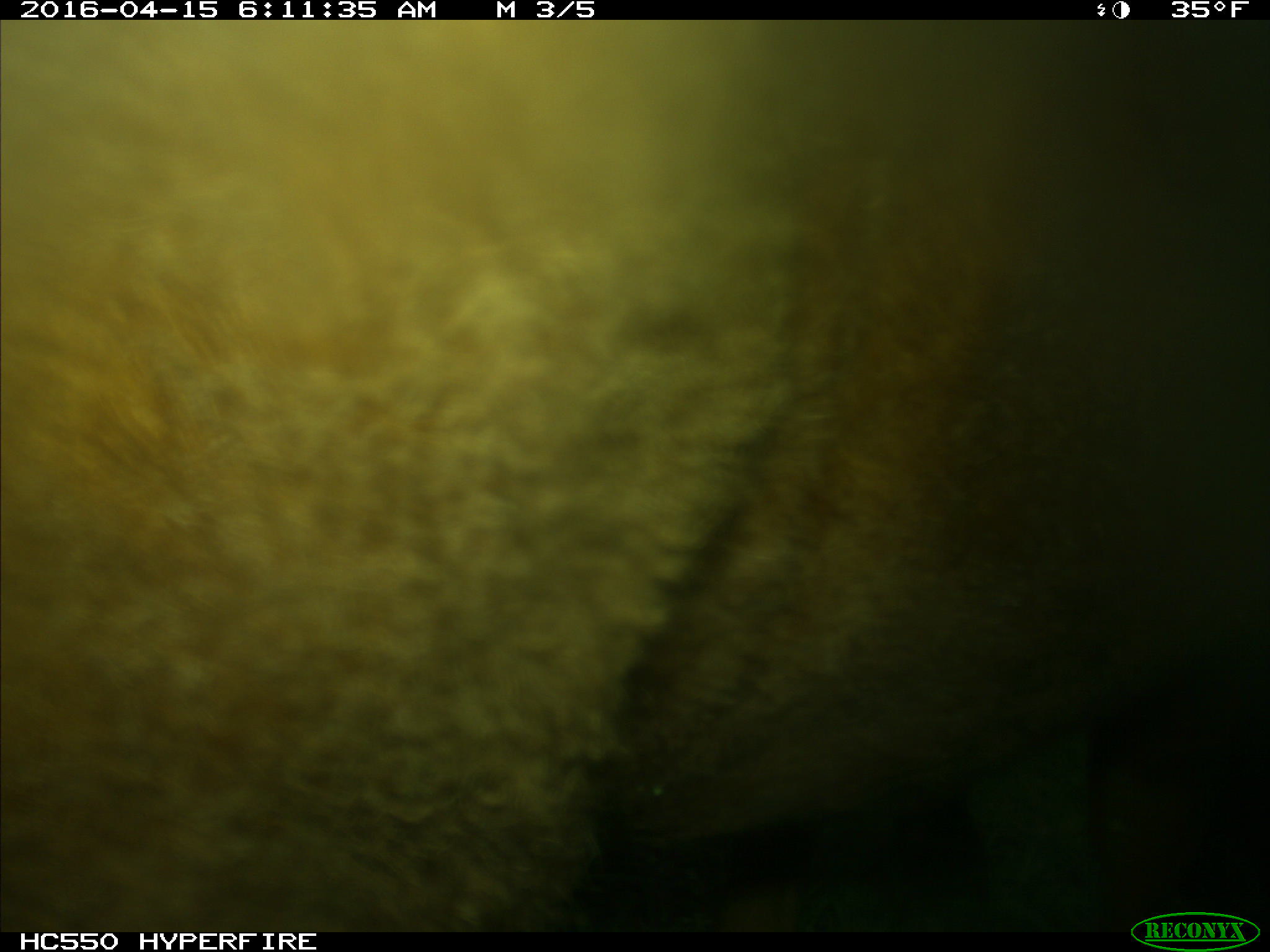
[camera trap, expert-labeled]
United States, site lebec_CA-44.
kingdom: Animalia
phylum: Chordata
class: Mammalia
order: Artiodactyla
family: Bovidae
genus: Bos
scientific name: Bos taurus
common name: domestic cow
Bos taurus (domestic cow).